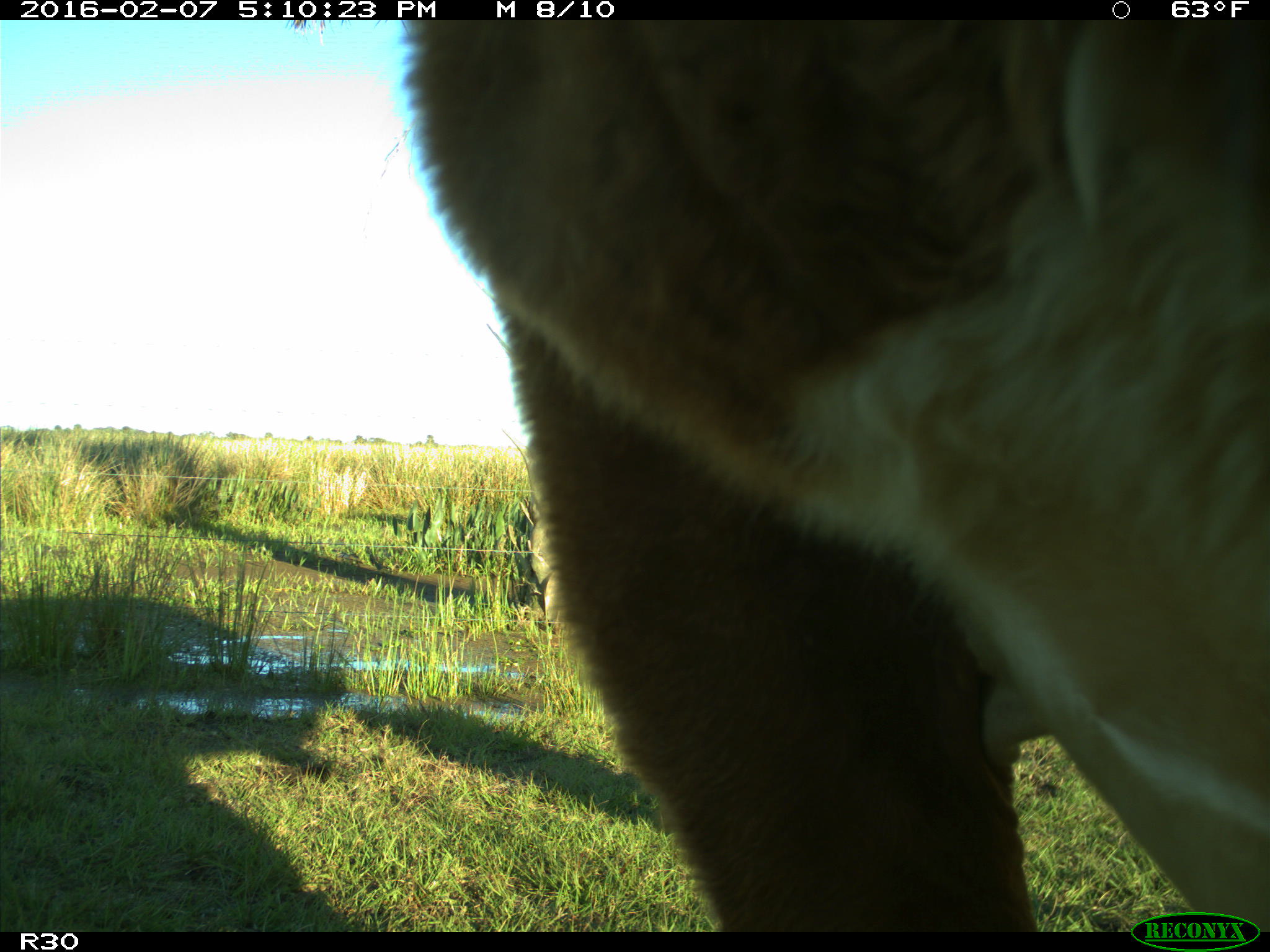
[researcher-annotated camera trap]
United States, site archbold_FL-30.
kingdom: Animalia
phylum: Chordata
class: Mammalia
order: Artiodactyla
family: Bovidae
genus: Bos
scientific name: Bos taurus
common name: domestic cow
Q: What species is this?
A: Bos taurus (domestic cow).